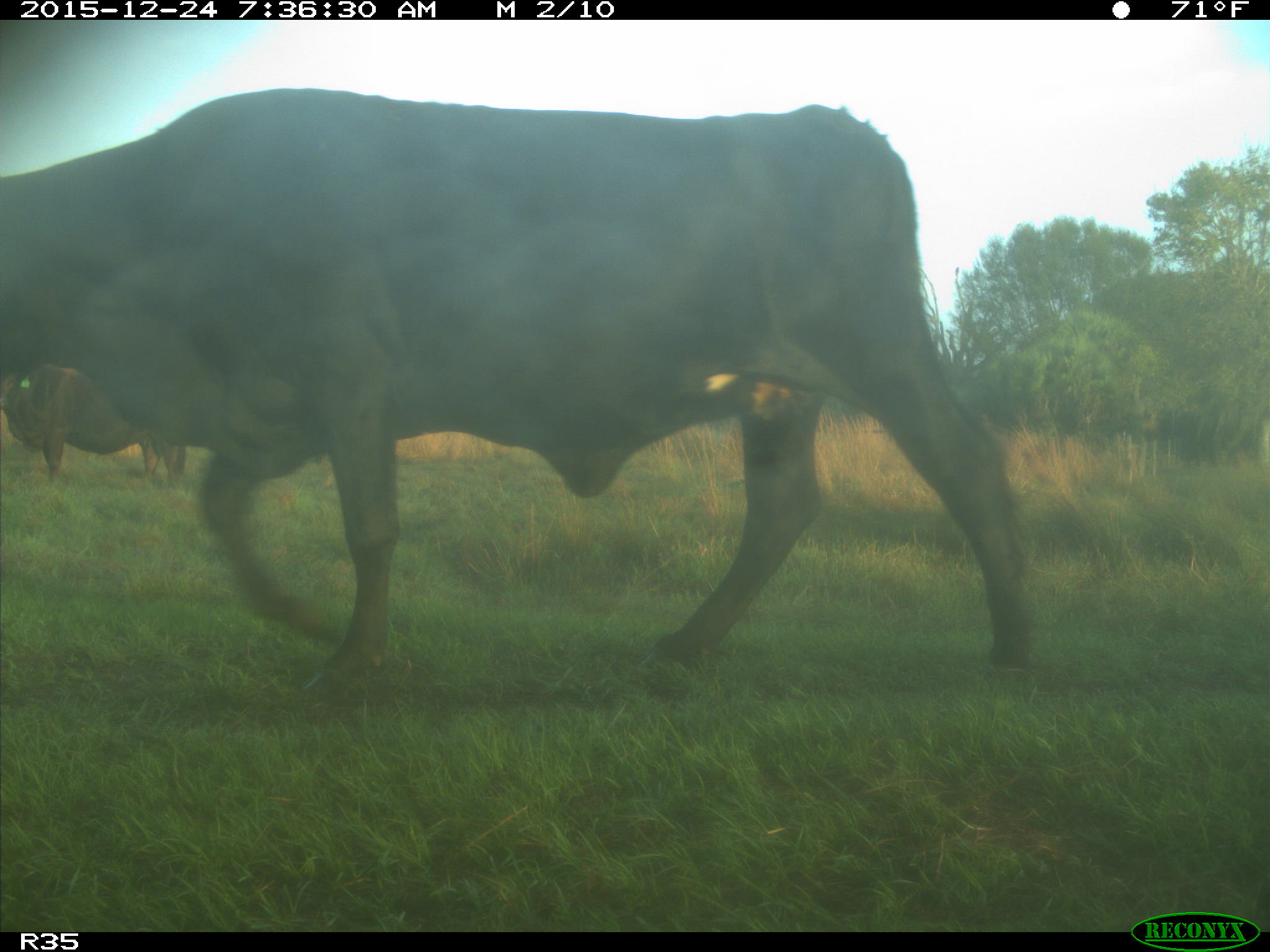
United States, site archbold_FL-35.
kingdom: Animalia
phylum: Chordata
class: Mammalia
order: Artiodactyla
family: Bovidae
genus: Bos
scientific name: Bos taurus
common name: domestic cow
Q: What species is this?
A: Bos taurus (domestic cow).